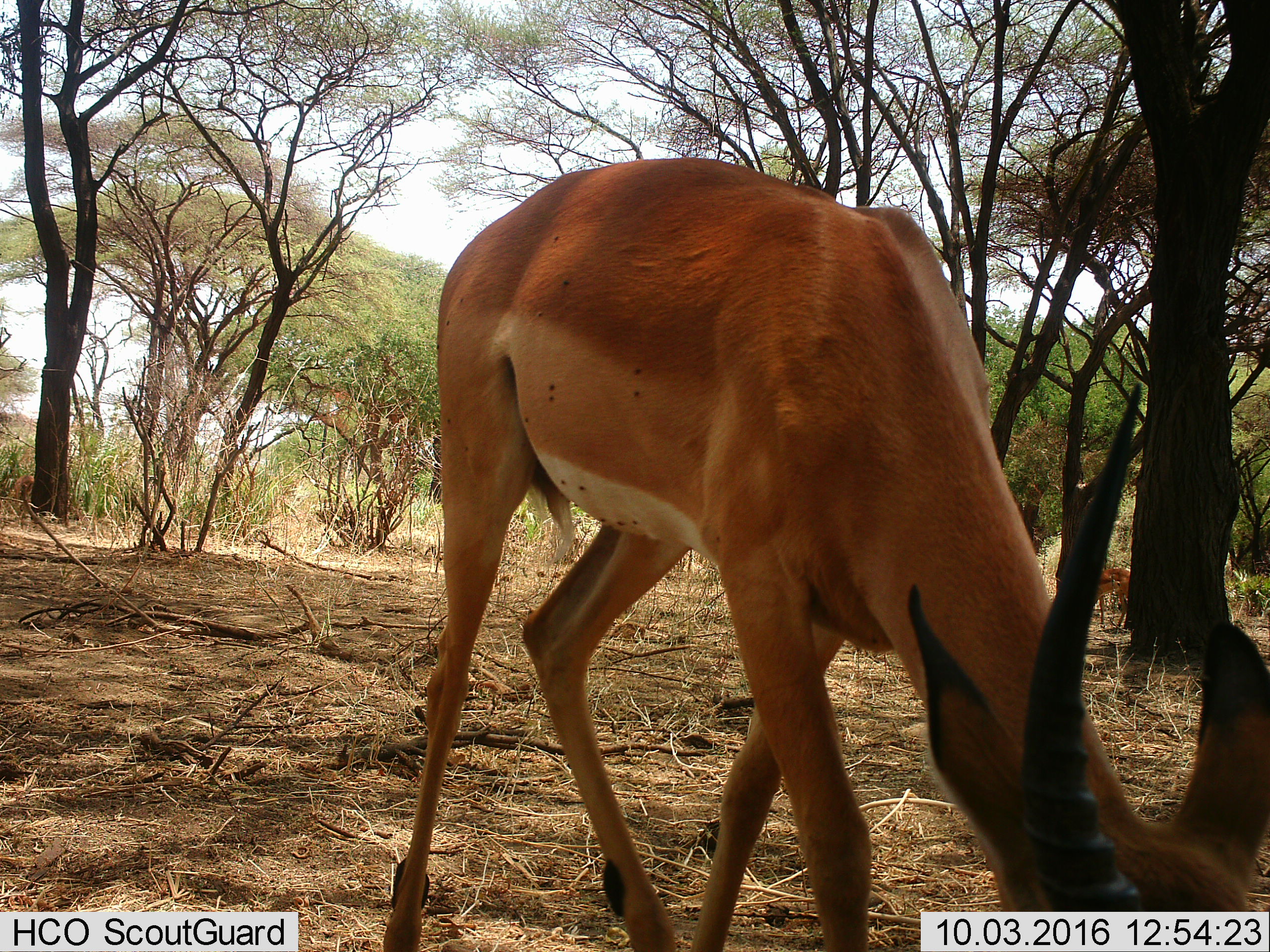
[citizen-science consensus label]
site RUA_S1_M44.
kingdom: Animalia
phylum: Chordata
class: Mammalia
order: Artiodactyla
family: Bovidae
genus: Aepyceros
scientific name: Aepyceros melampus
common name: impala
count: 2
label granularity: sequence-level